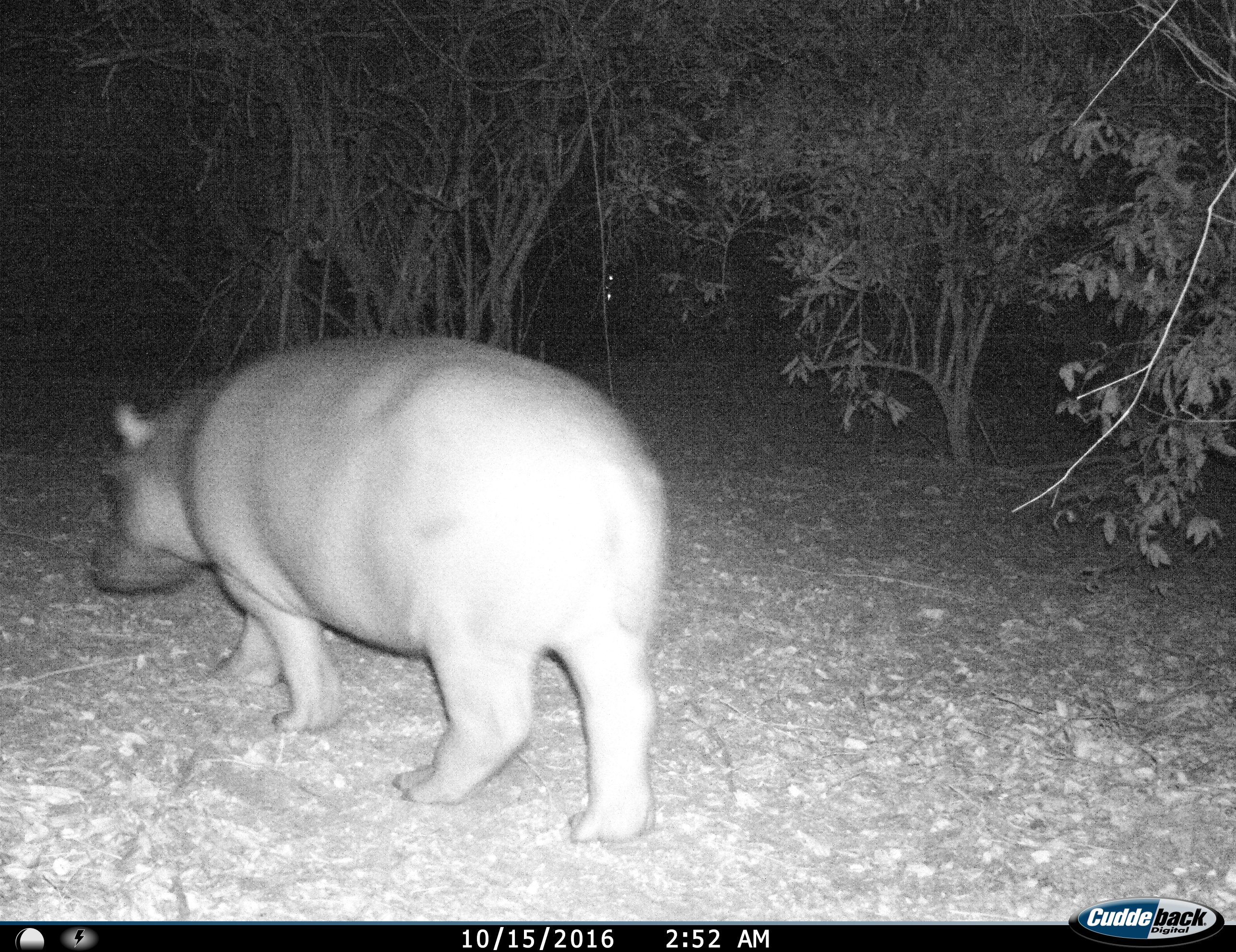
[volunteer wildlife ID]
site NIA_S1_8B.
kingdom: Animalia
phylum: Chordata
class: Mammalia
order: Artiodactyla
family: Hippopotamidae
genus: Hippopotamus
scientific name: Hippopotamus amphibius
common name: hippopotamus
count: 1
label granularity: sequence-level